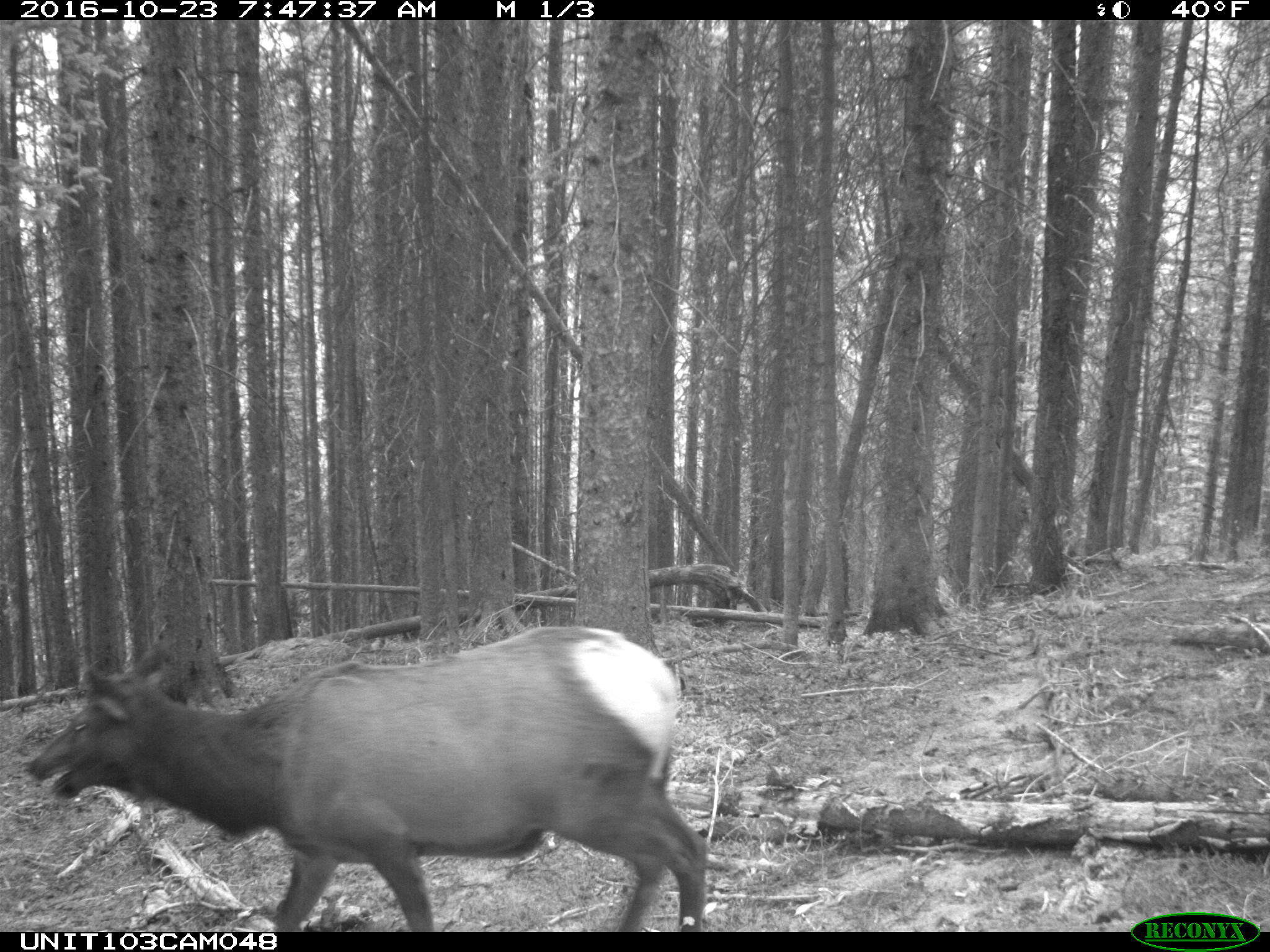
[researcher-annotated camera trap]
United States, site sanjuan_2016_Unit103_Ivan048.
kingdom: Animalia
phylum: Chordata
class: Mammalia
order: Artiodactyla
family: Cervidae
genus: Cervus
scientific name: Cervus elaphus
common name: red deer